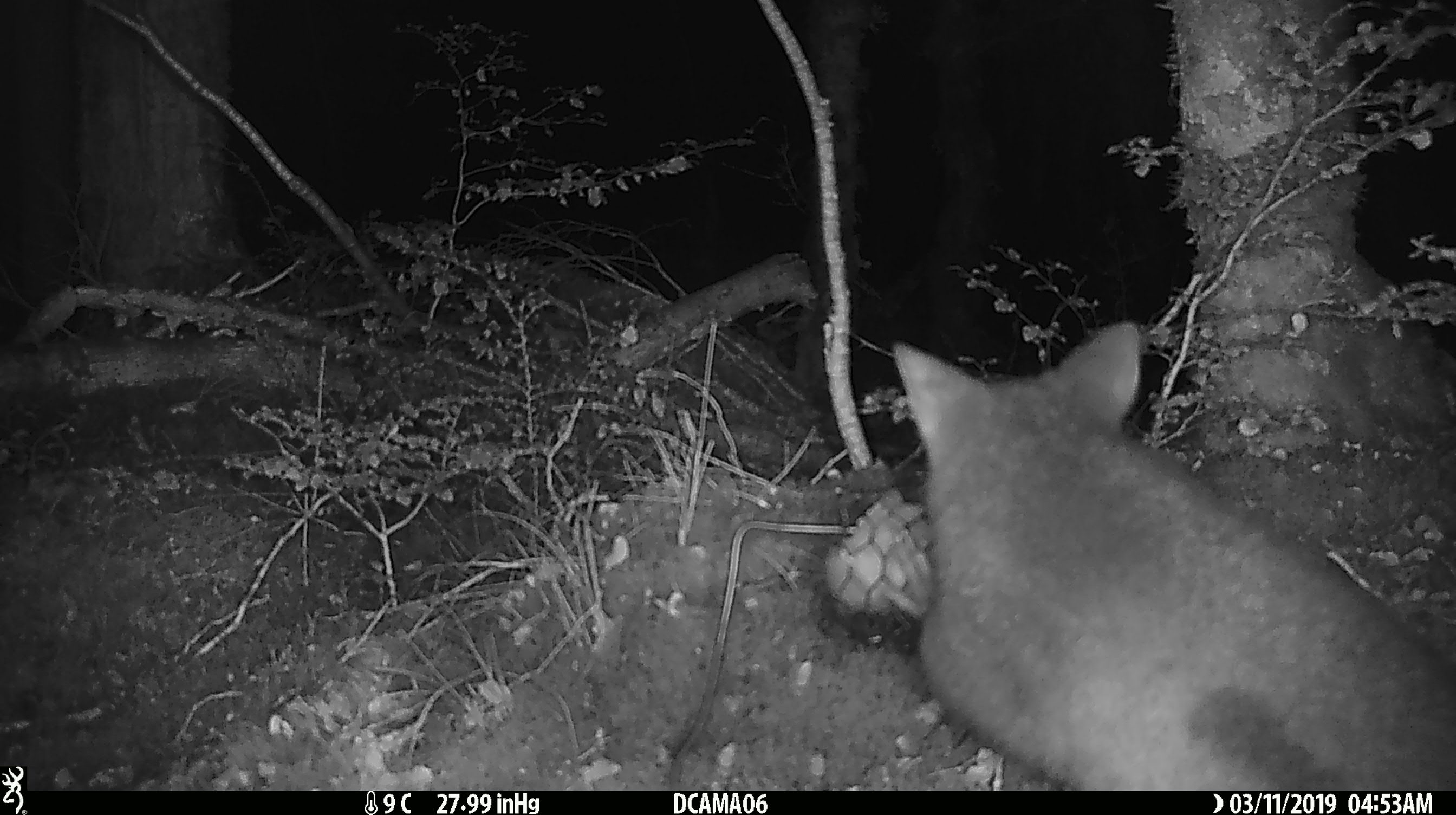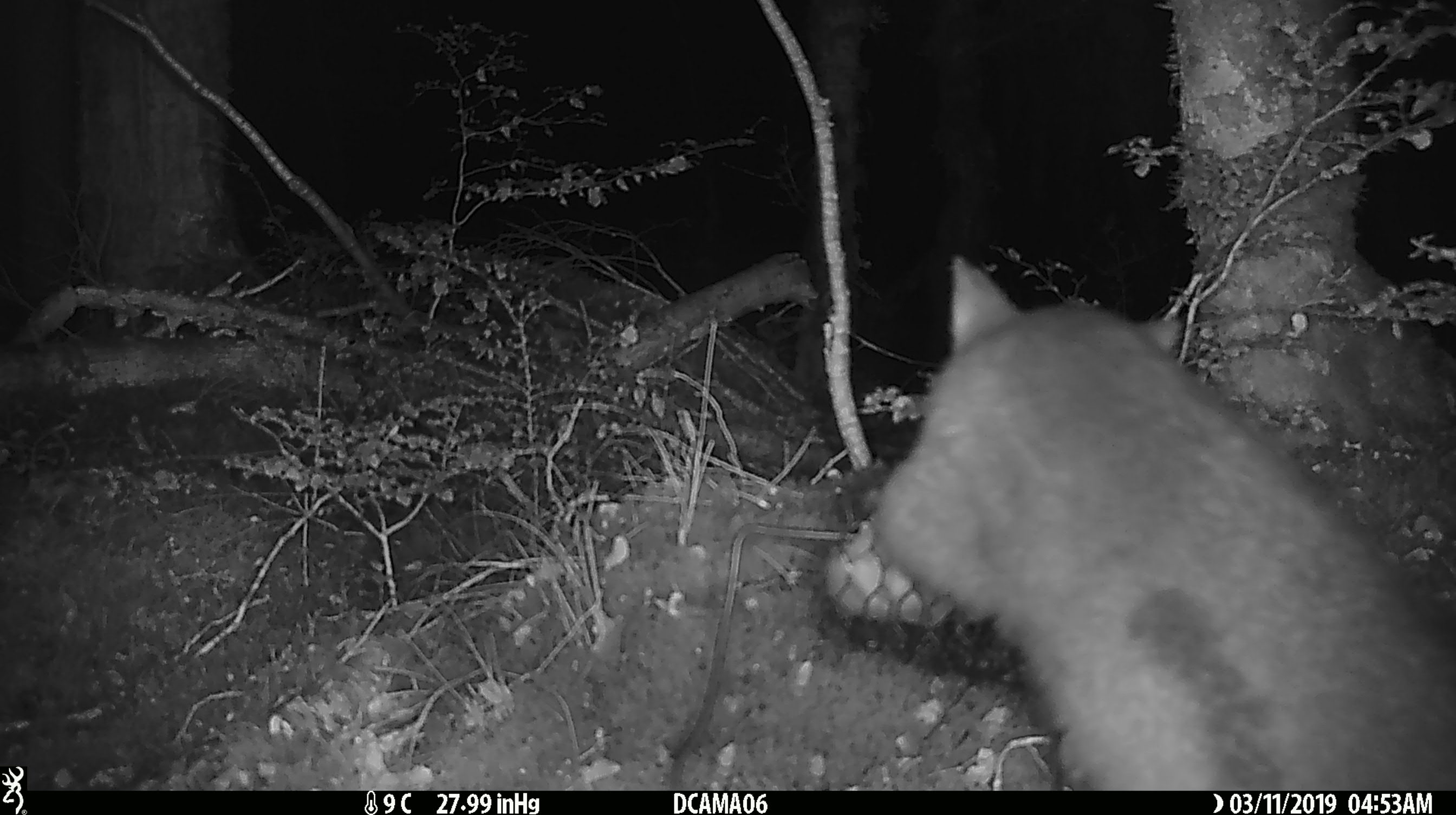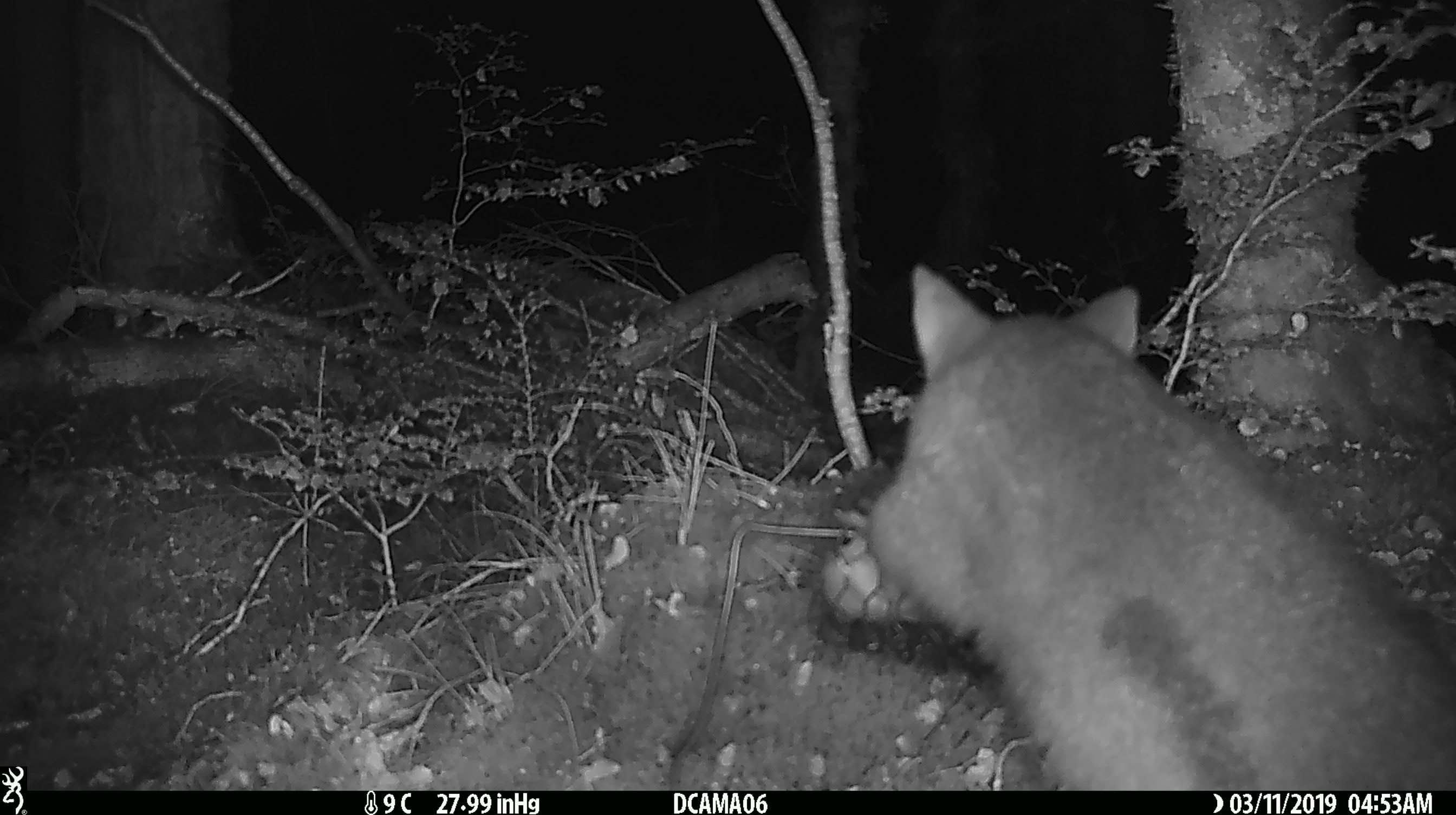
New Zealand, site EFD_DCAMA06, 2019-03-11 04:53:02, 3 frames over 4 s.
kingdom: Animalia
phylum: Chordata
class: Mammalia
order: Diprotodontia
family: Phalangeridae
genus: Trichosurus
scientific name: Trichosurus vulpecula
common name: common brushtail possum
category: possum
Possum (common brushtail possum) (Trichosurus vulpecula).